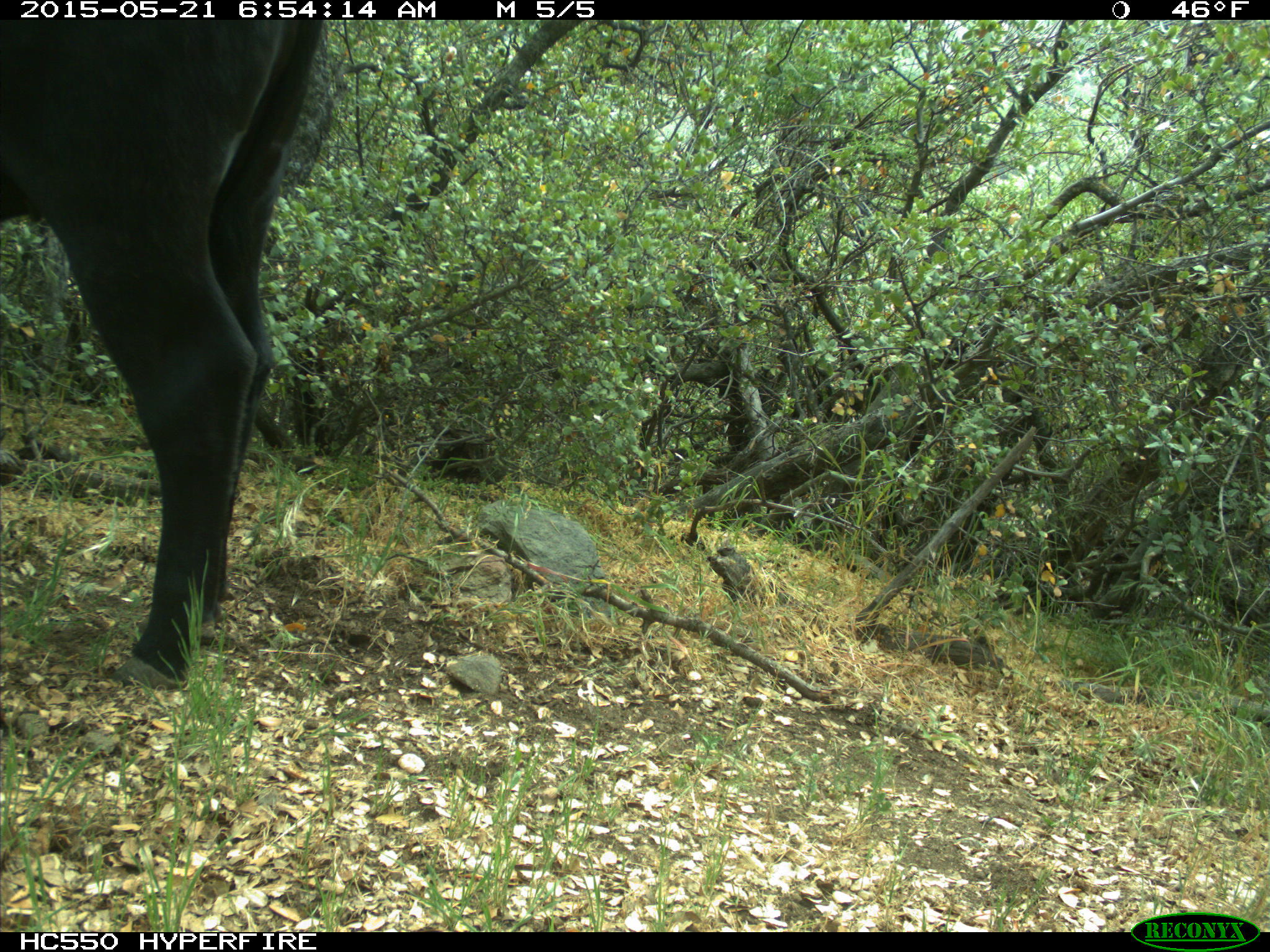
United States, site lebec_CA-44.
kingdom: Animalia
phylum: Chordata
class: Mammalia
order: Artiodactyla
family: Bovidae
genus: Bos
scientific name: Bos taurus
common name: domestic cow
Bos taurus (domestic cow).